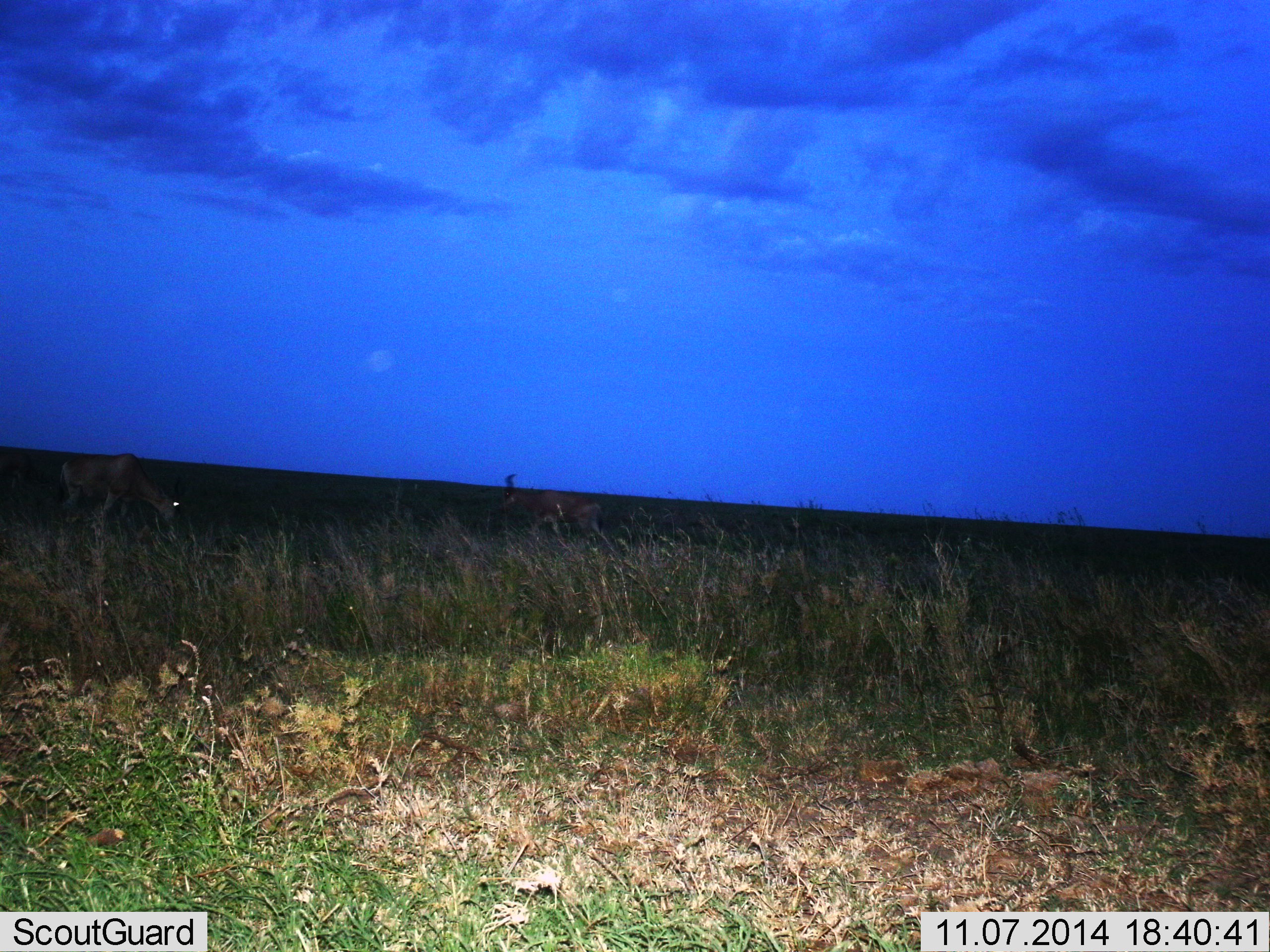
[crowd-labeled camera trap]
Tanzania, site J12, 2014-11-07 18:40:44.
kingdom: Animalia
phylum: Chordata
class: Mammalia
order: Artiodactyla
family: Bovidae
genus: Alcelaphus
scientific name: Alcelaphus buselaphus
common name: hartebeest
Hartebeest (Alcelaphus buselaphus), count 2. Behavior (volunteer vote fractions): standing 29%, resting 0%, moving 14%, interacting 0%. Young present (vote fraction): 0%. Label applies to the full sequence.